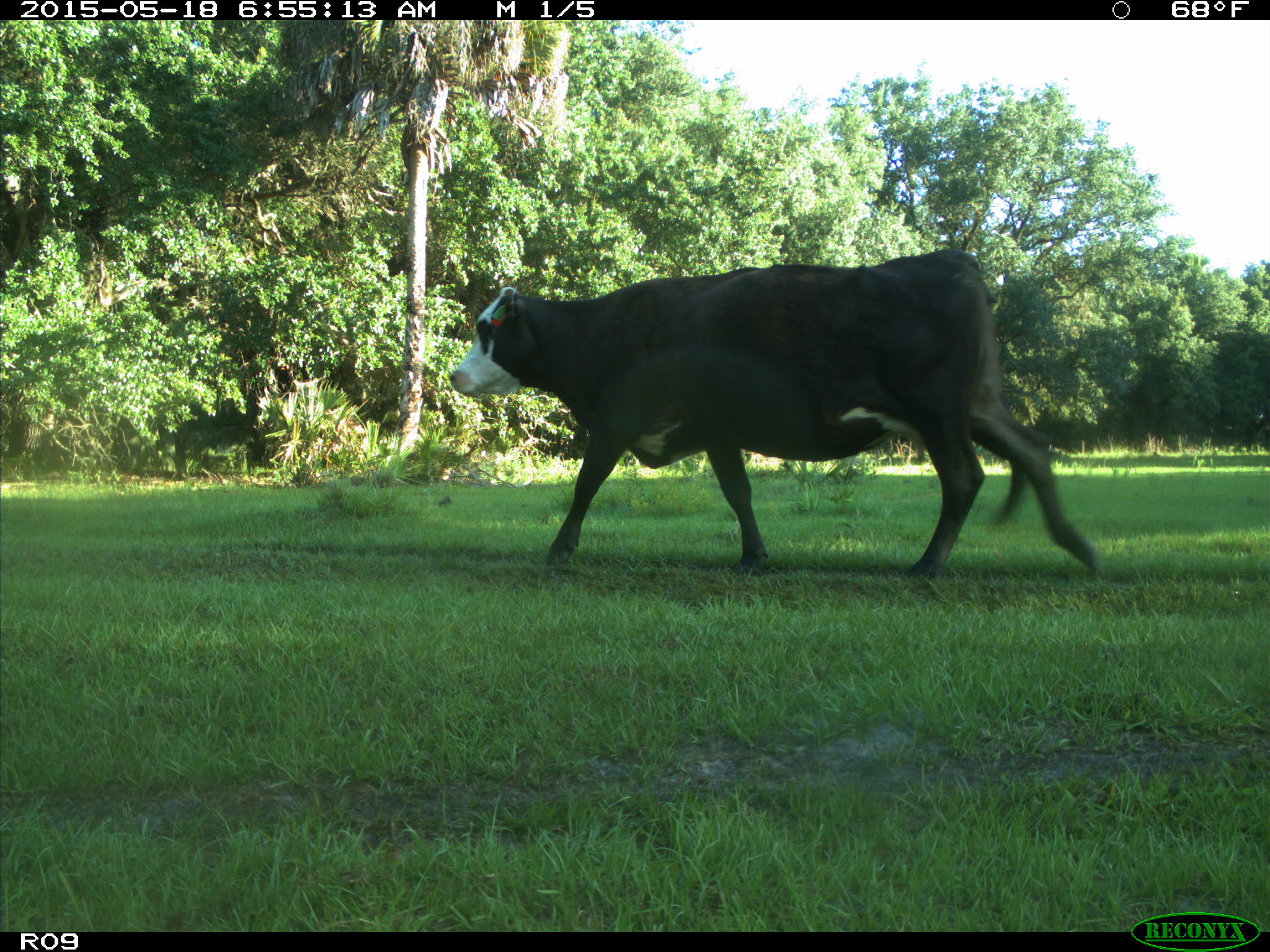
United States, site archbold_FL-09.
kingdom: Animalia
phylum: Chordata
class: Mammalia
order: Artiodactyla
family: Bovidae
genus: Bos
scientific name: Bos taurus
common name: domestic cow